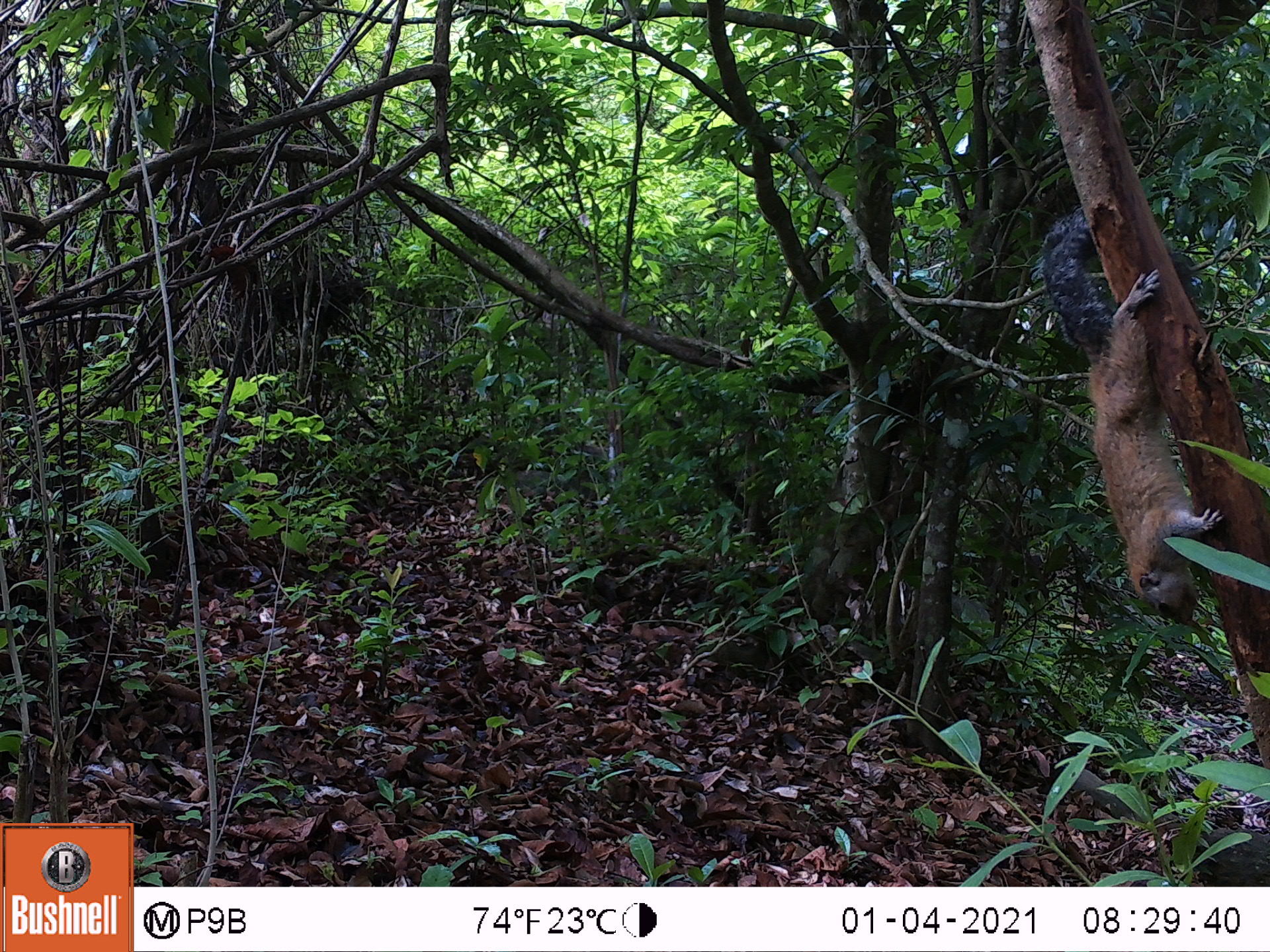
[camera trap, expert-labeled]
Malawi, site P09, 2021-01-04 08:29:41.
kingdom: Animalia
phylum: Chordata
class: Mammalia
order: Rodentia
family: Sciuridae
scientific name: Sciuridae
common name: squirrel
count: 1